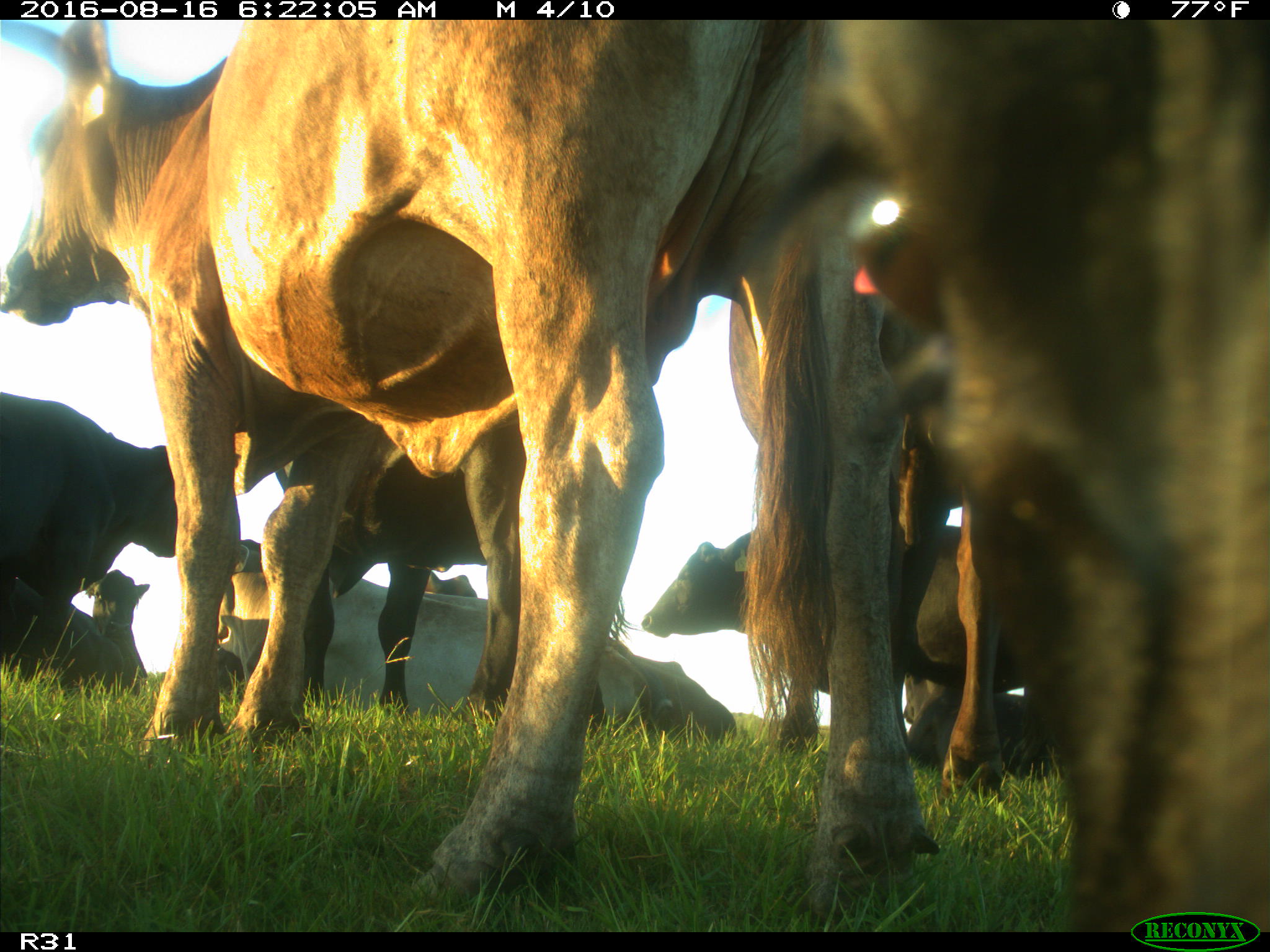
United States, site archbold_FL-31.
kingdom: Animalia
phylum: Chordata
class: Mammalia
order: Artiodactyla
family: Bovidae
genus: Bos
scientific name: Bos taurus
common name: domestic cow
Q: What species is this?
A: Bos taurus (domestic cow).